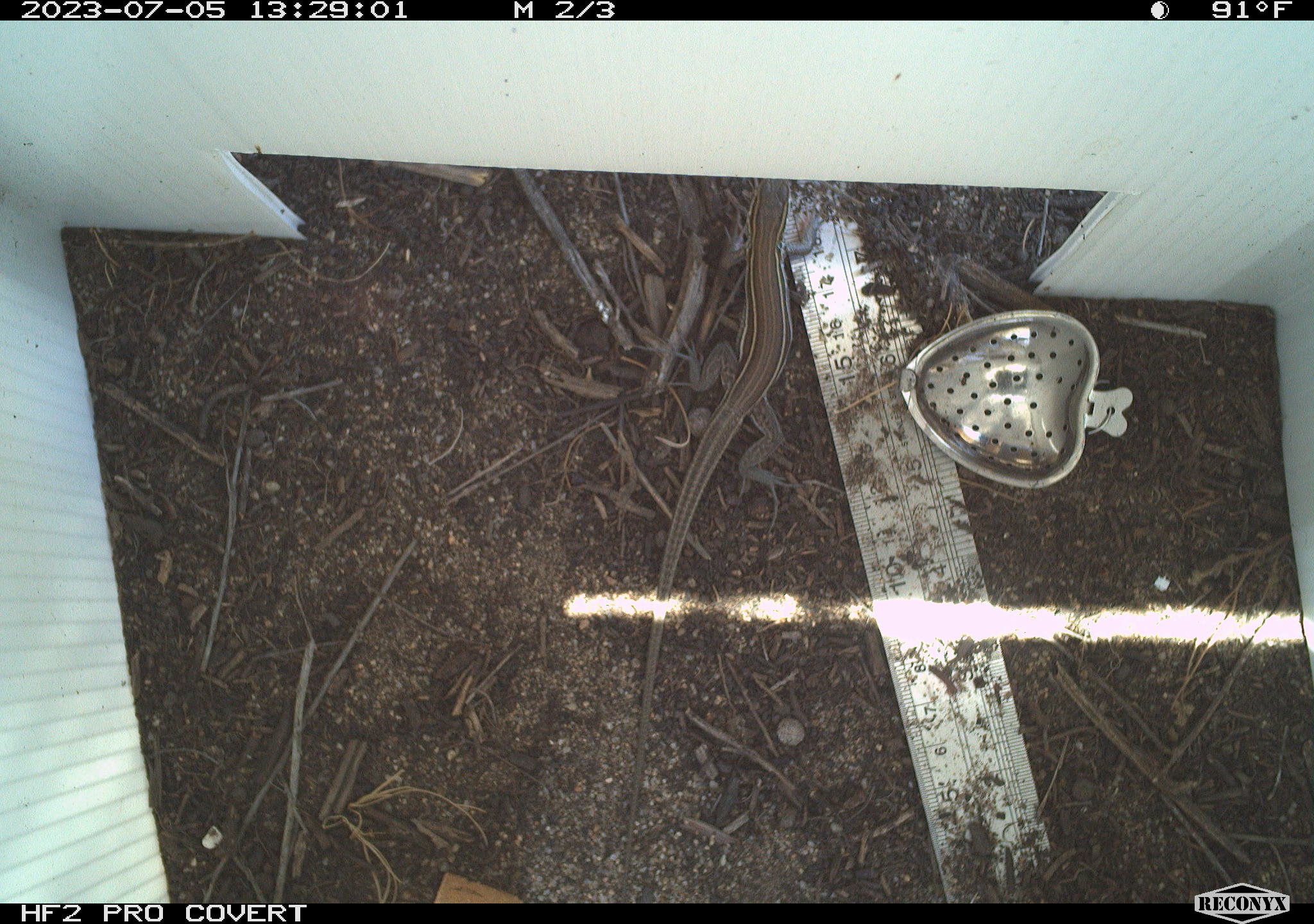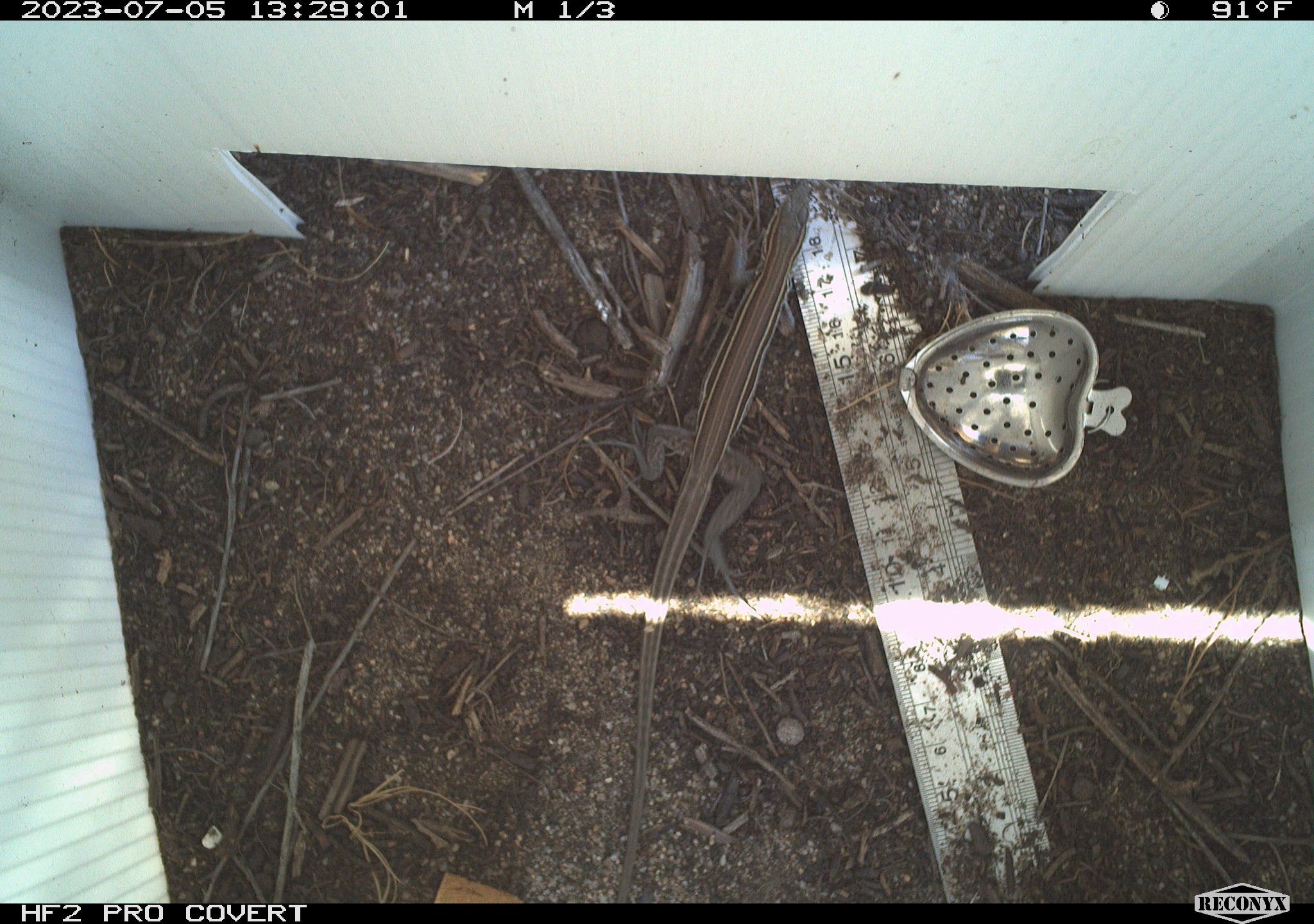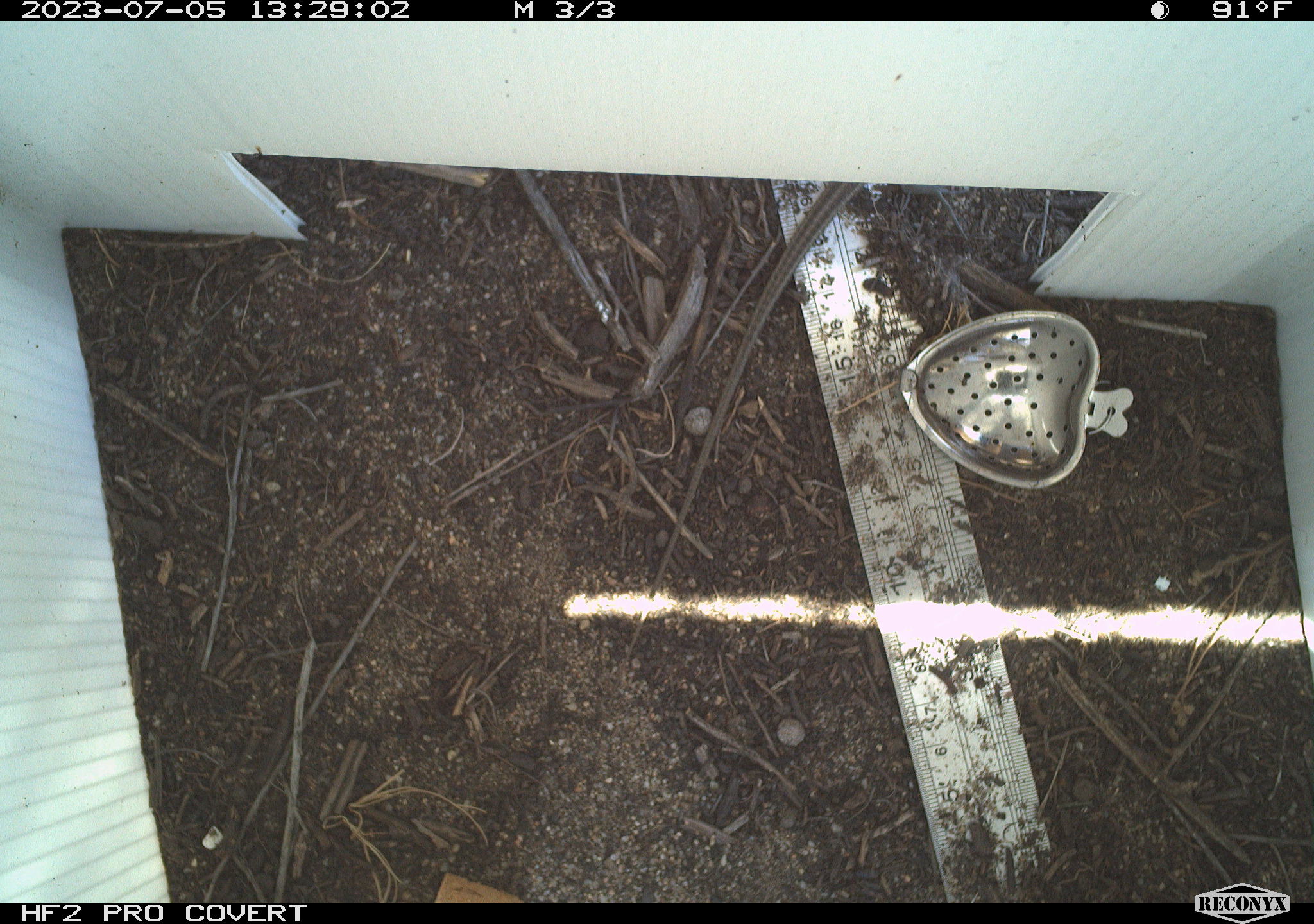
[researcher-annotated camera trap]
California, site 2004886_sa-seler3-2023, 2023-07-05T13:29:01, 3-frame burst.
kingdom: Animalia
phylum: Chordata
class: Reptilia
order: Squamata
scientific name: Squamata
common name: lizards and snakes